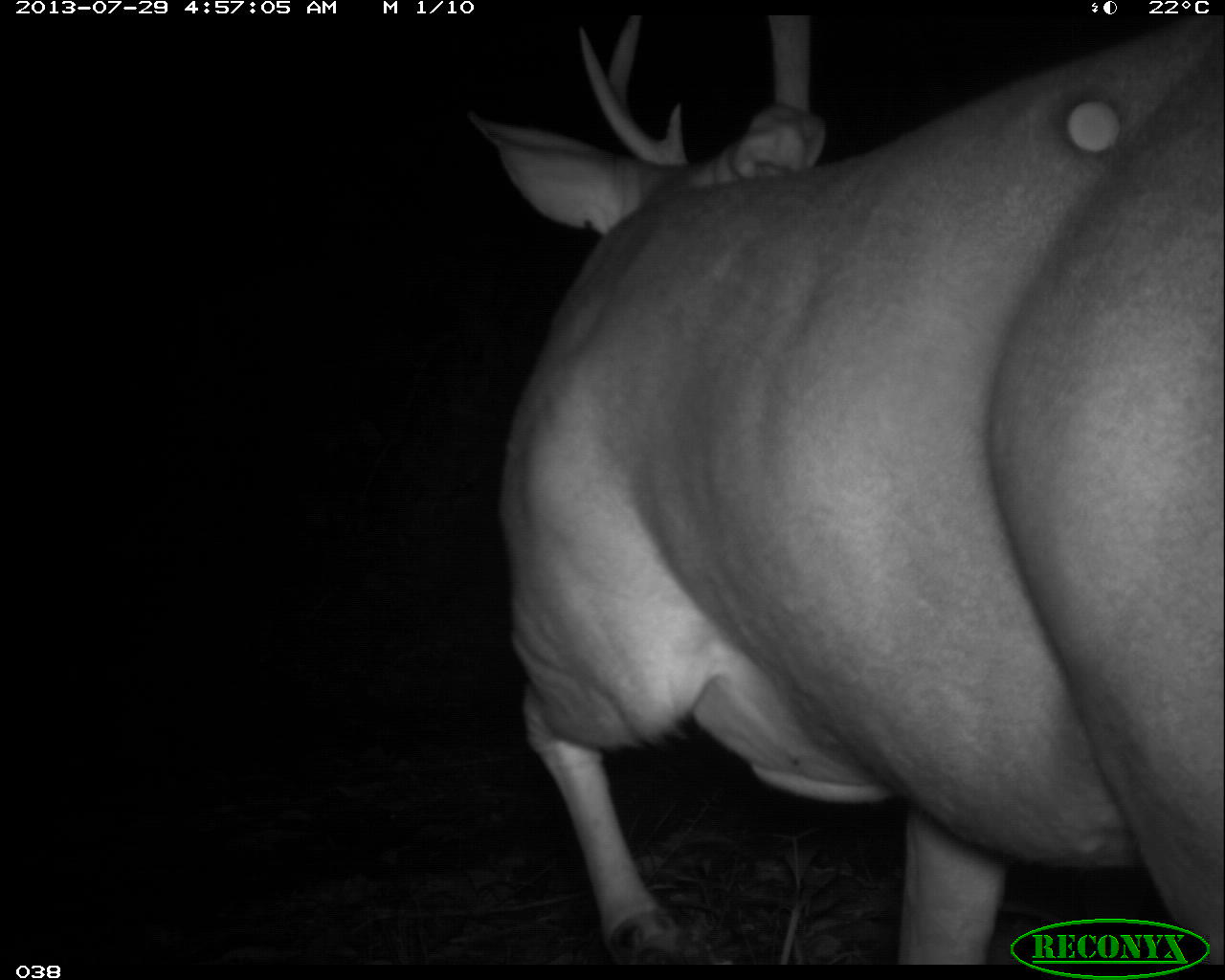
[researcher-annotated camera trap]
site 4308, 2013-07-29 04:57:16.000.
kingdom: Animalia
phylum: Chordata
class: Mammalia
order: Artiodactyla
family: Cervidae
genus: Odocoileus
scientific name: Odocoileus virginianus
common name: white-tailed deer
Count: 1.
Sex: male.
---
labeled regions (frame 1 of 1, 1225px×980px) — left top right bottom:
odocoileus virginianus: 461 12 1225 964